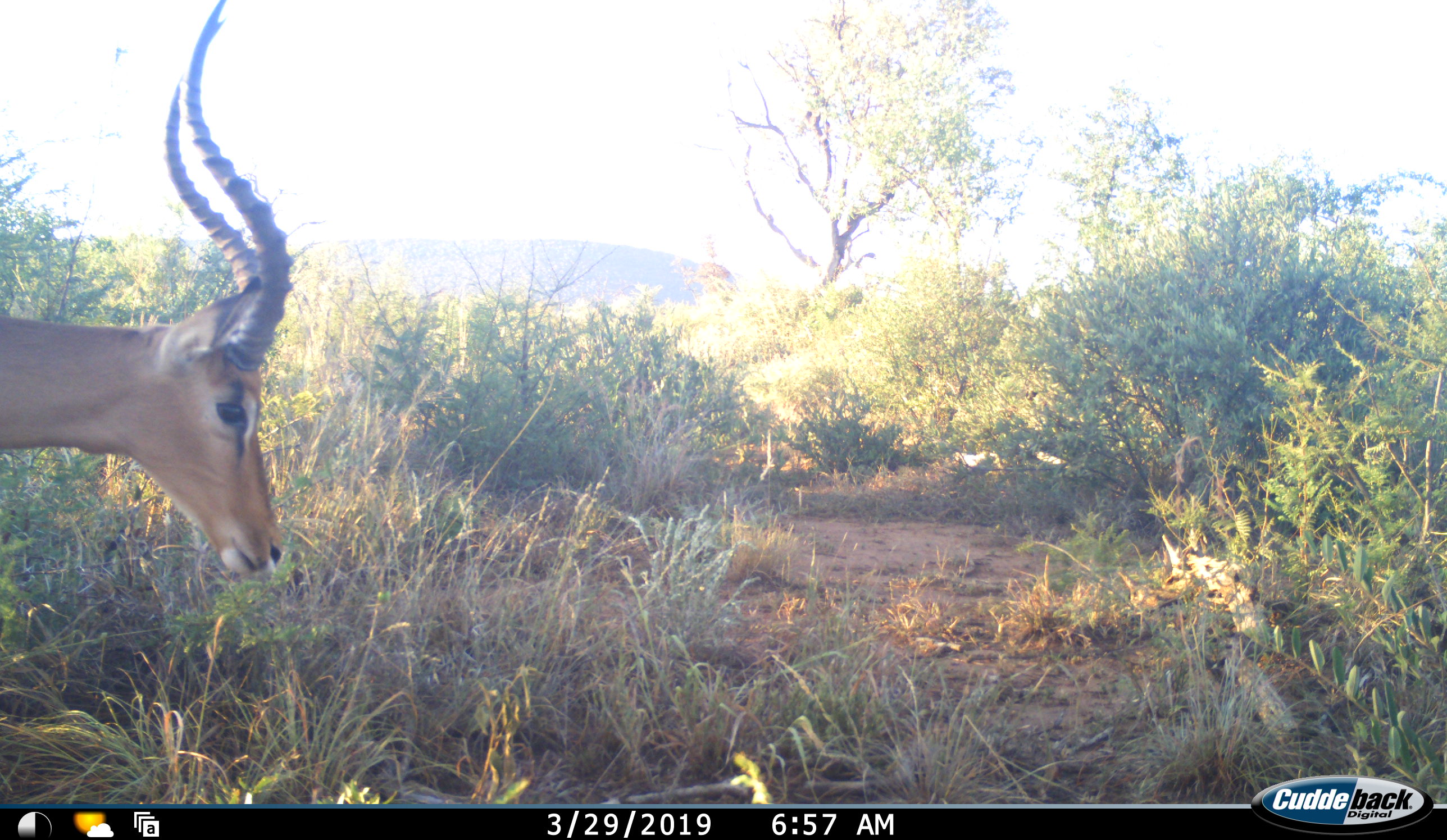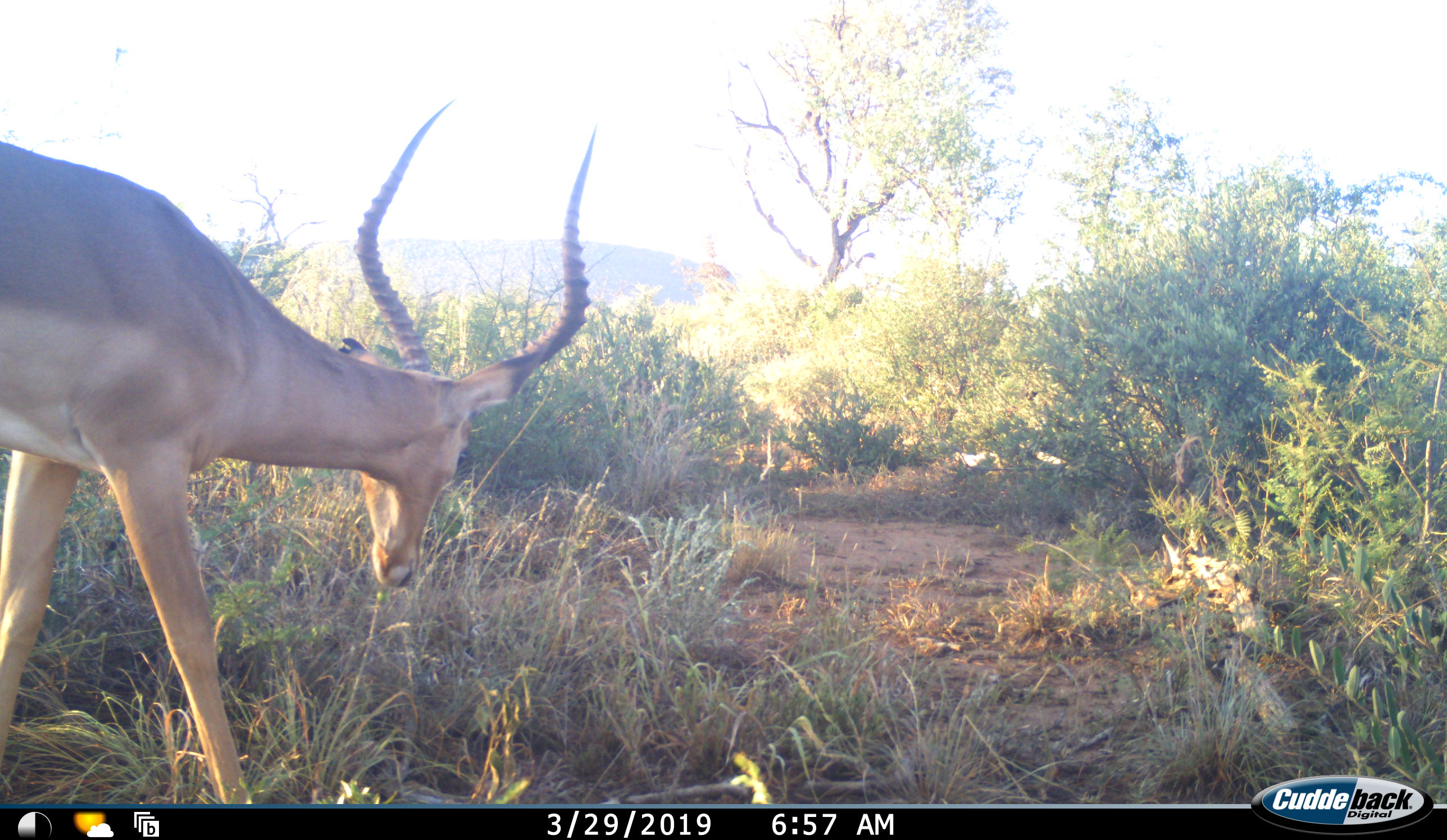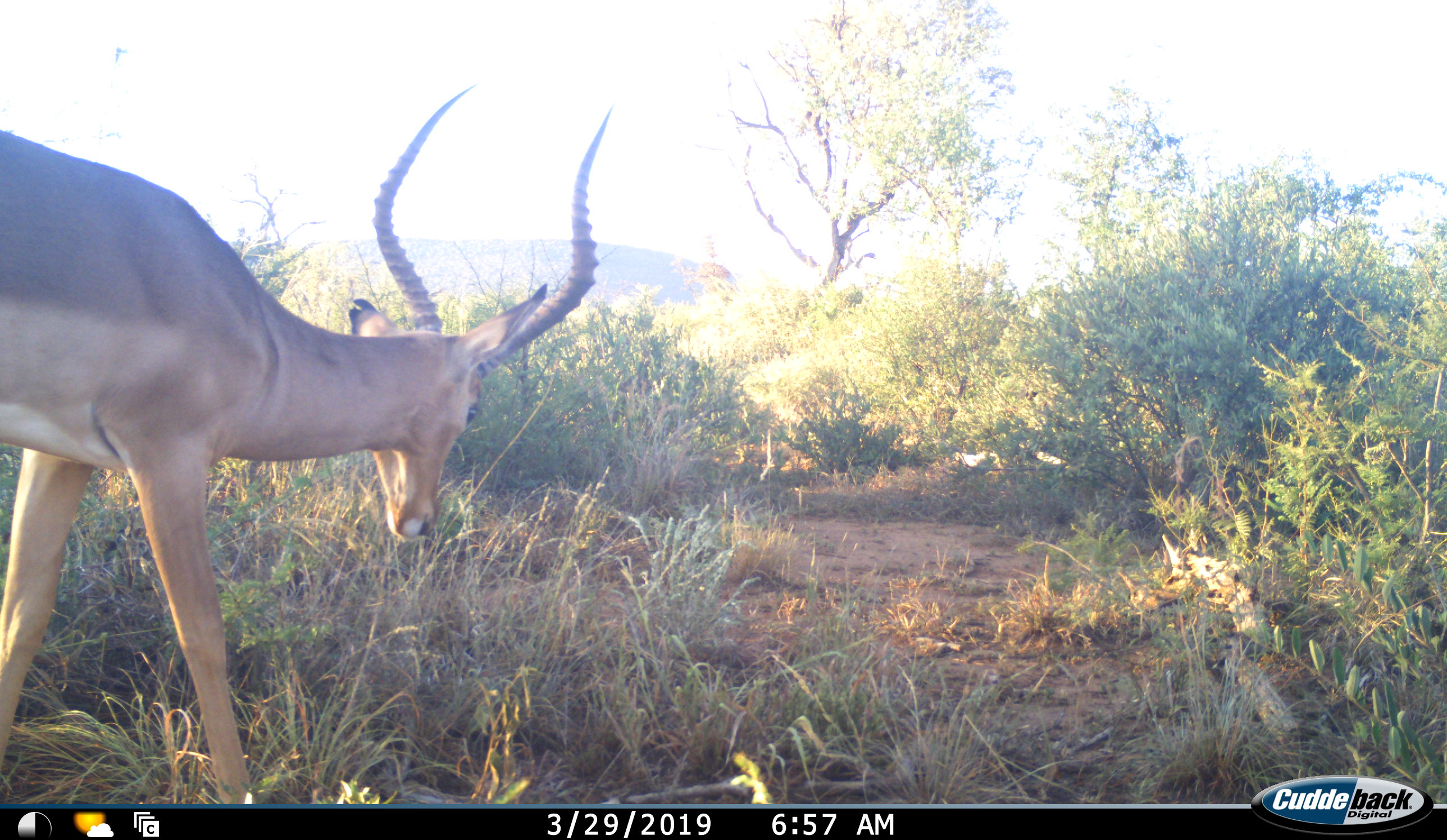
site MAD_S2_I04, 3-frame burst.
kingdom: Animalia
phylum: Chordata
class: Mammalia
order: Artiodactyla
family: Bovidae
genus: Aepyceros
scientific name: Aepyceros melampus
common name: impala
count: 1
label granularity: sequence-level